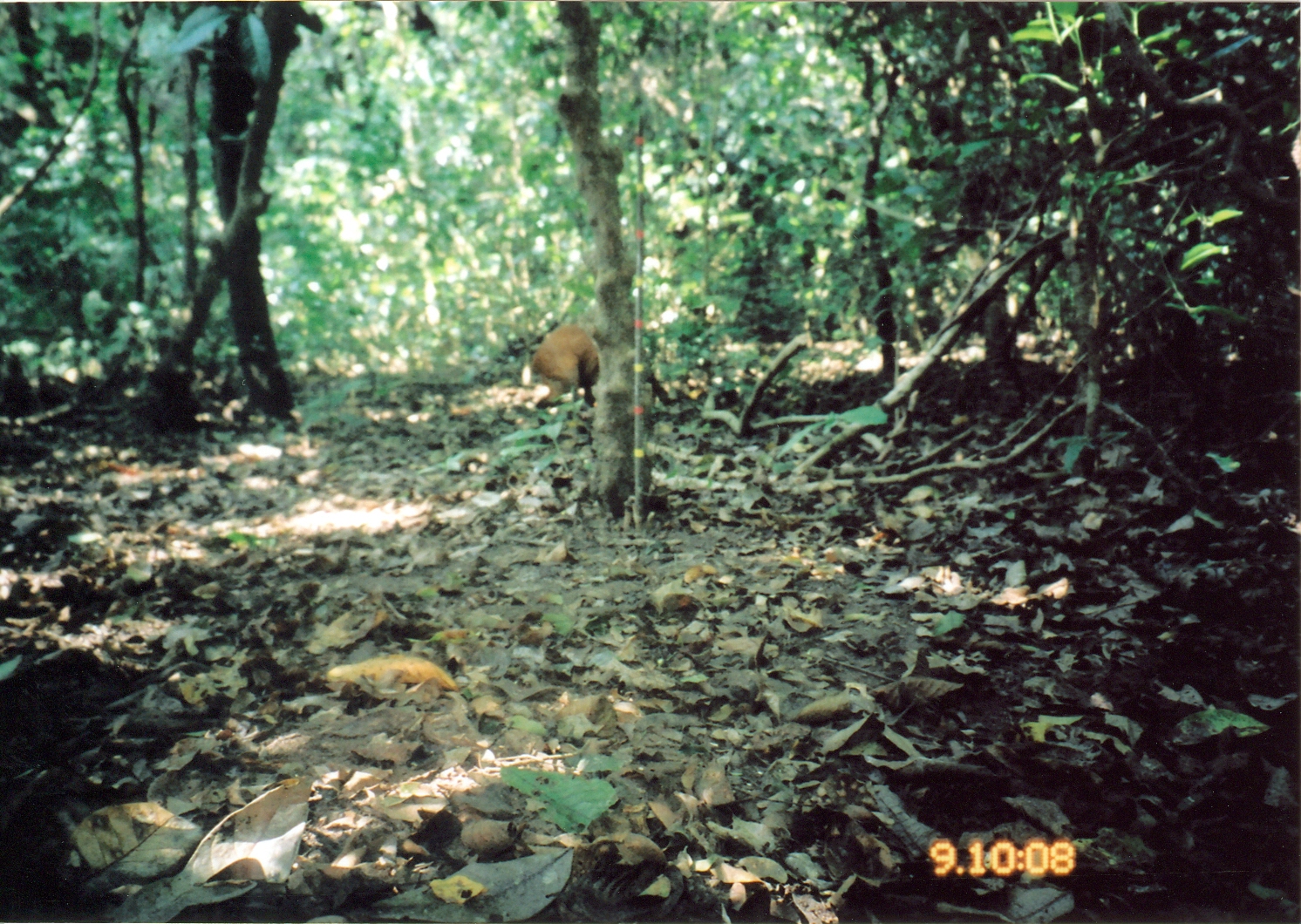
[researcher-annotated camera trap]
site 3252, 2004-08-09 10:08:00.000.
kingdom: Animalia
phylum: Chordata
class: Mammalia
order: Artiodactyla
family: Bovidae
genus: Cephalophus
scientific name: Cephalophus harveyi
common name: harvey's duiker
Cephalophus harveyi (harvey's duiker), count 1.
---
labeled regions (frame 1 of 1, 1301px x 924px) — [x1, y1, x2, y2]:
cephalophus harveyi: [526, 324, 677, 449]